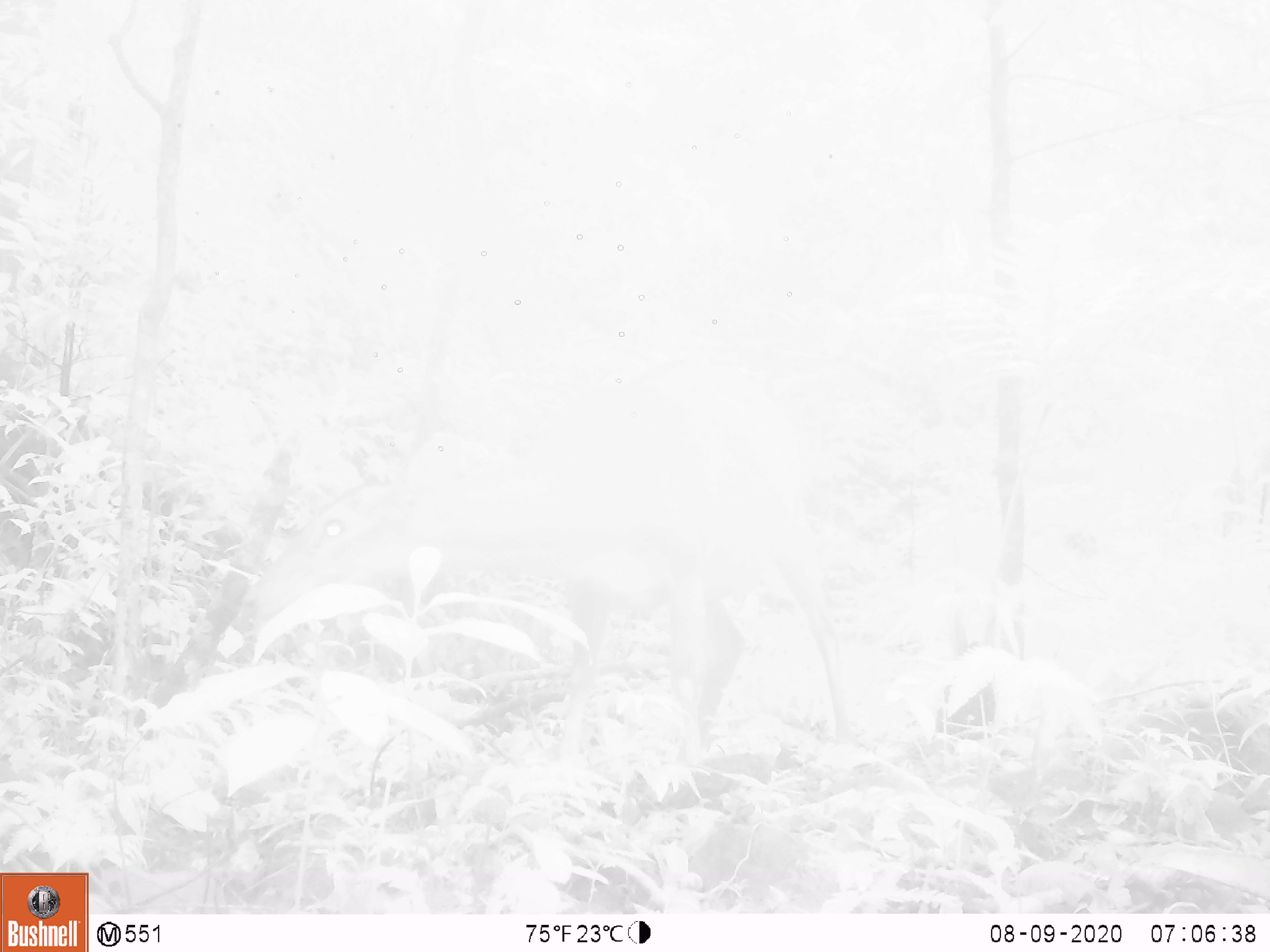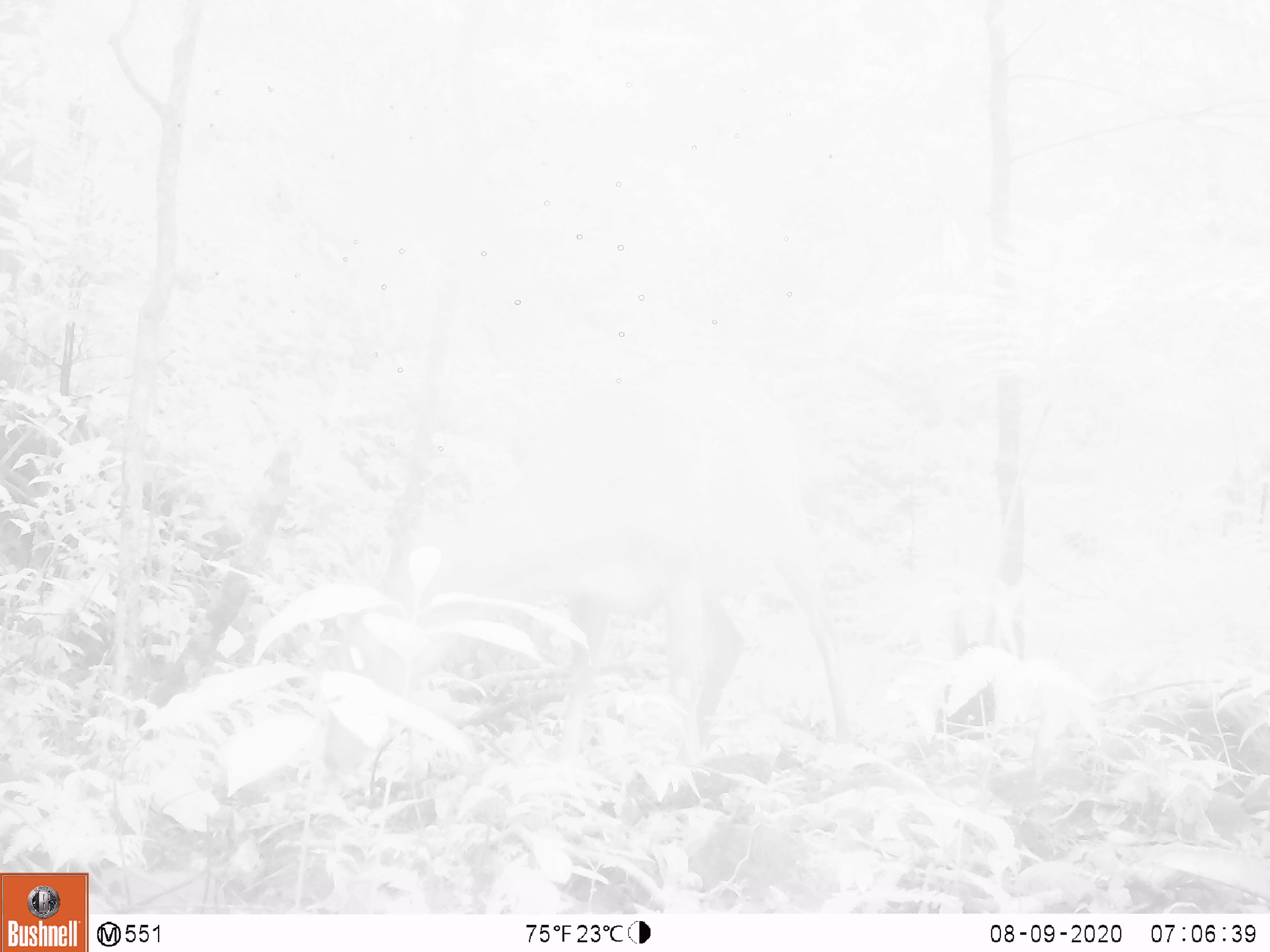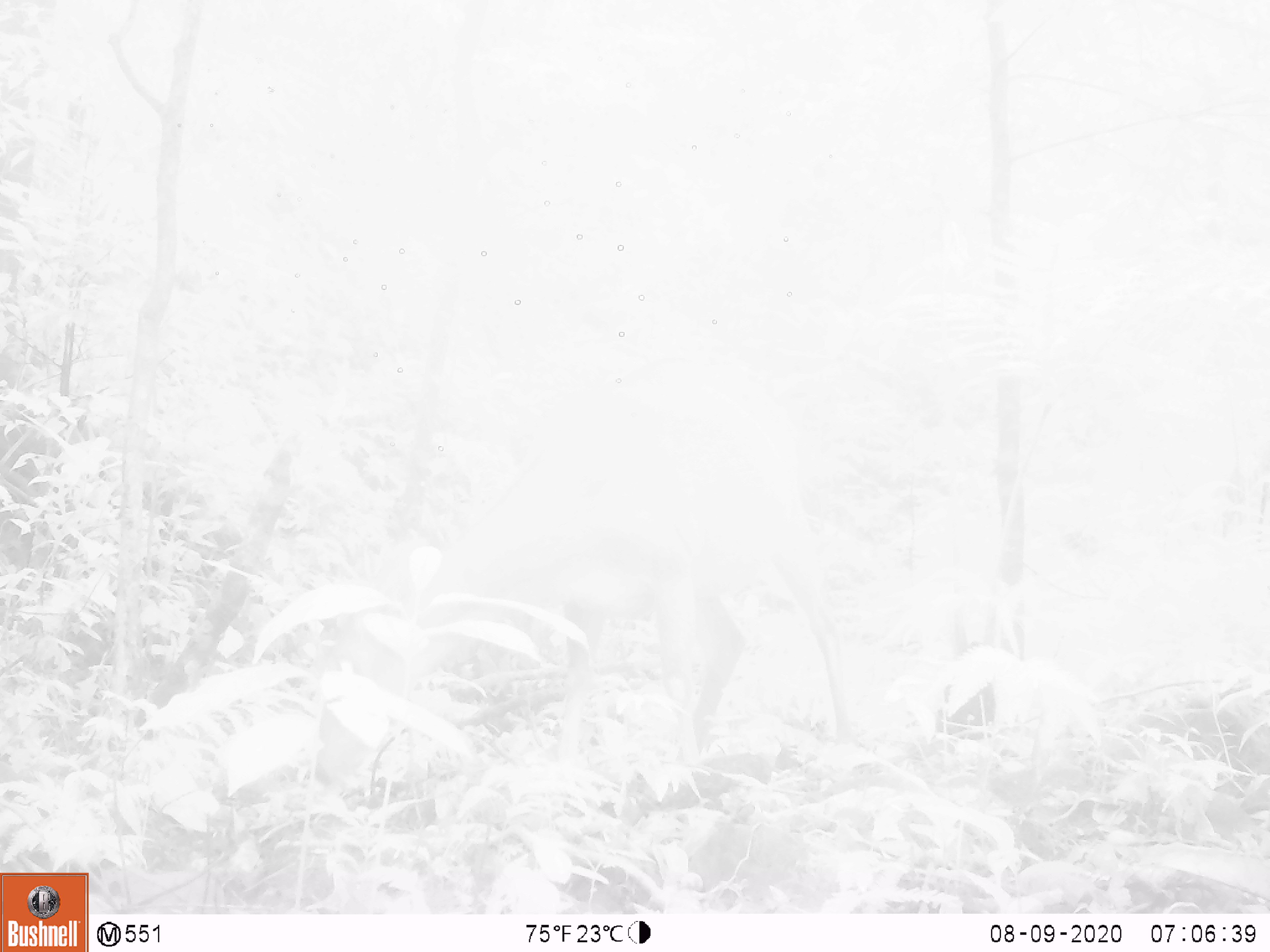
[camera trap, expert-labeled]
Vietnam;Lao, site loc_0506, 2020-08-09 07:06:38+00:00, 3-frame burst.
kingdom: Animalia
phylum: Chordata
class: Mammalia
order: Artiodactyla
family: Cervidae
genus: Muntiacus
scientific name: Muntiacus vuquangensis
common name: large-antlered muntjac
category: large antlered muntjac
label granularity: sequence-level